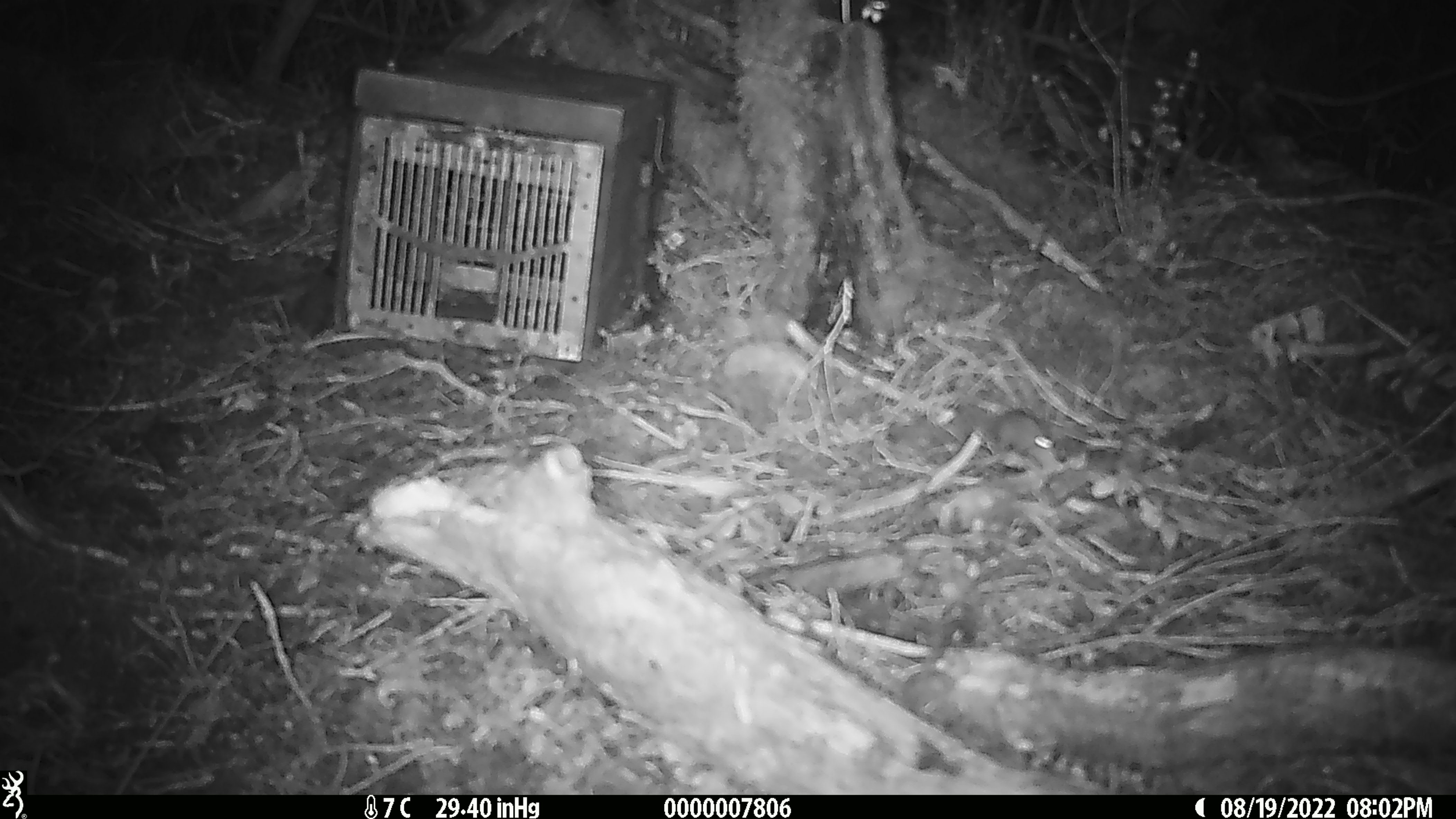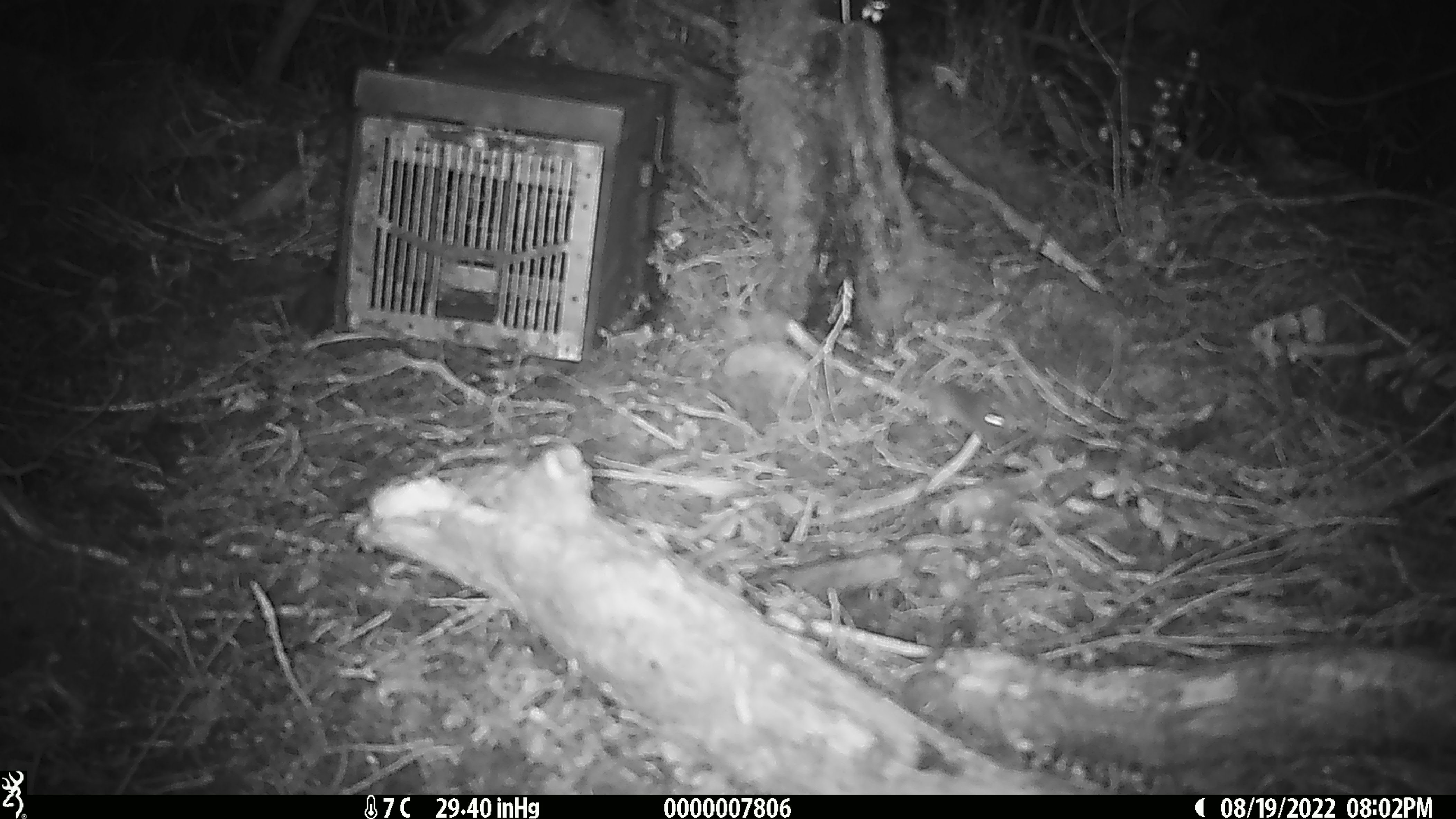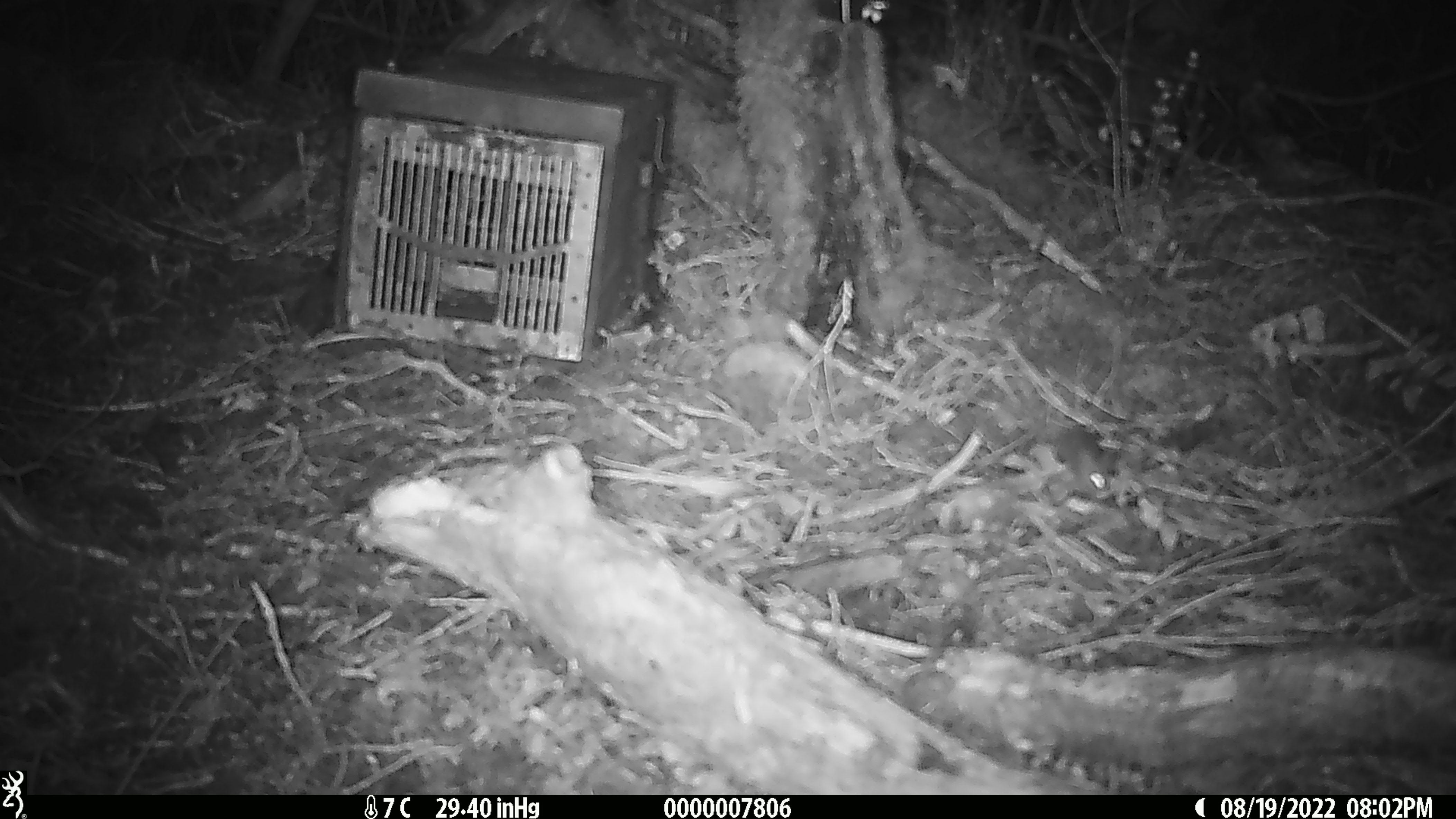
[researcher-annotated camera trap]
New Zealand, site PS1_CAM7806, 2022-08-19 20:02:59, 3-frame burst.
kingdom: Animalia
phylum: Chordata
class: Mammalia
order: Rodentia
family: Muridae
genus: Mus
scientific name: Mus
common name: mouse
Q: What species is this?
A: Mouse (Mus).